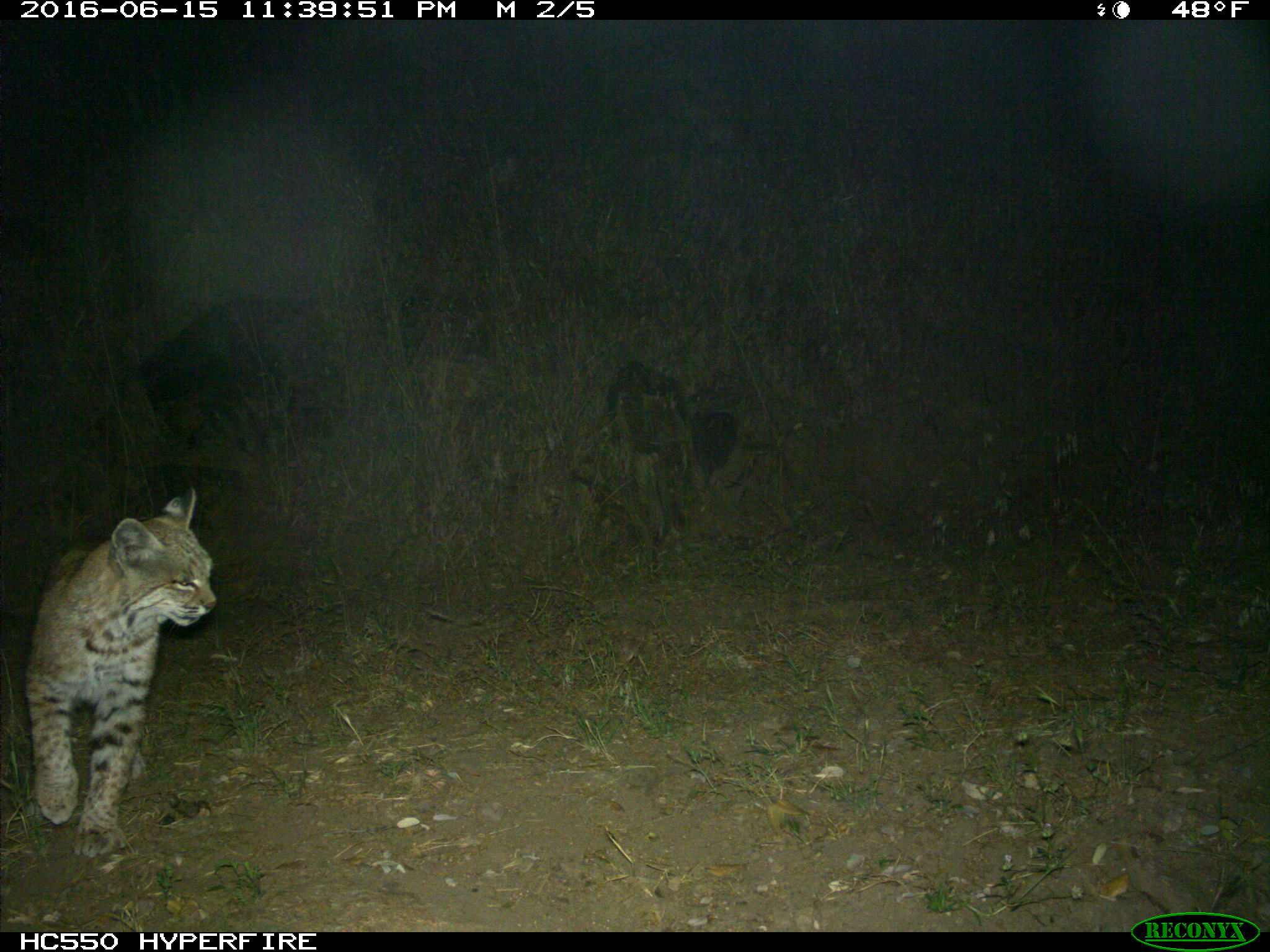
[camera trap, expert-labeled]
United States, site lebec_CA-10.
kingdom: Animalia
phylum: Chordata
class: Mammalia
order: Carnivora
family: Felidae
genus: Lynx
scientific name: Lynx rufus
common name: bobcat